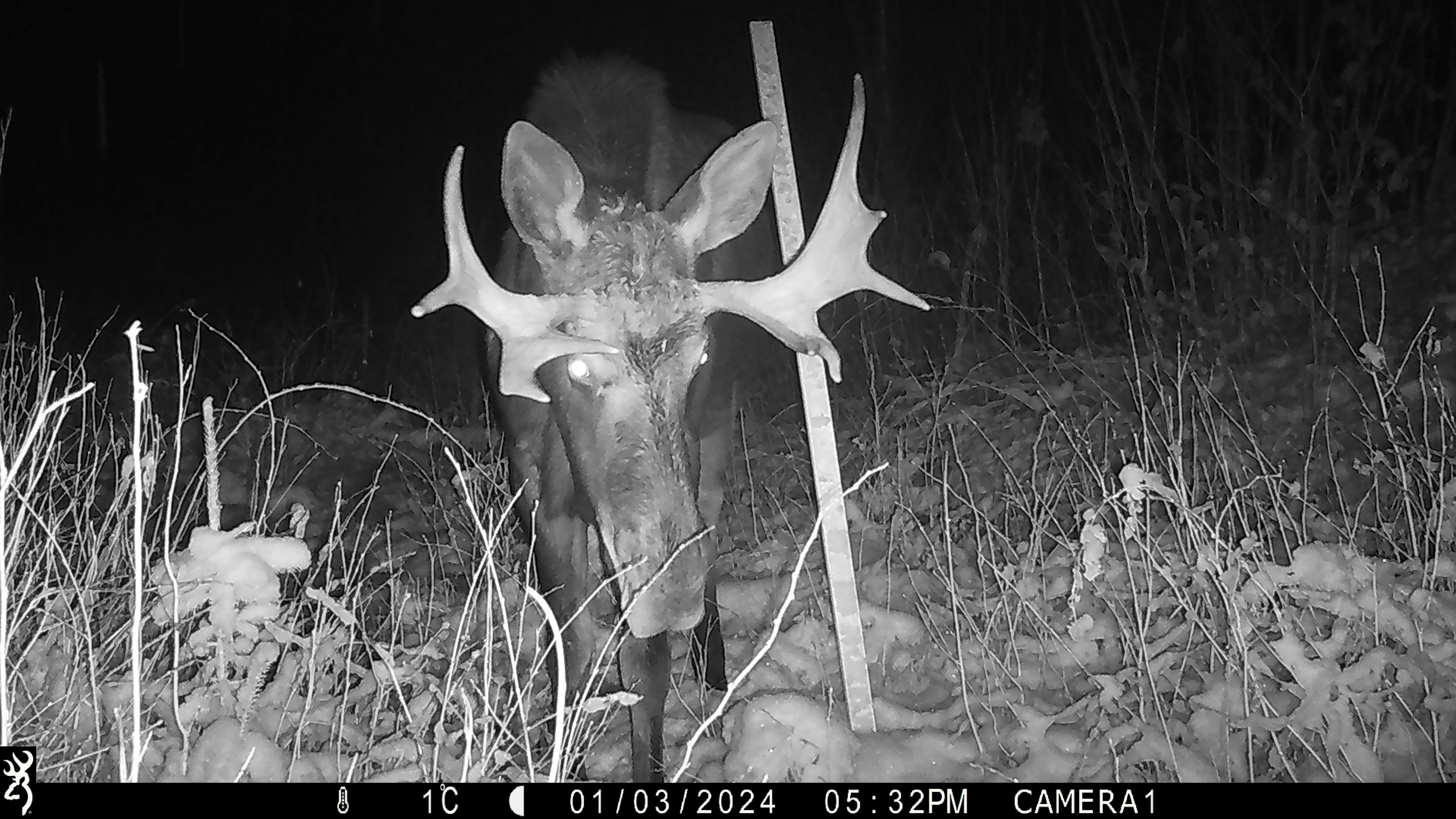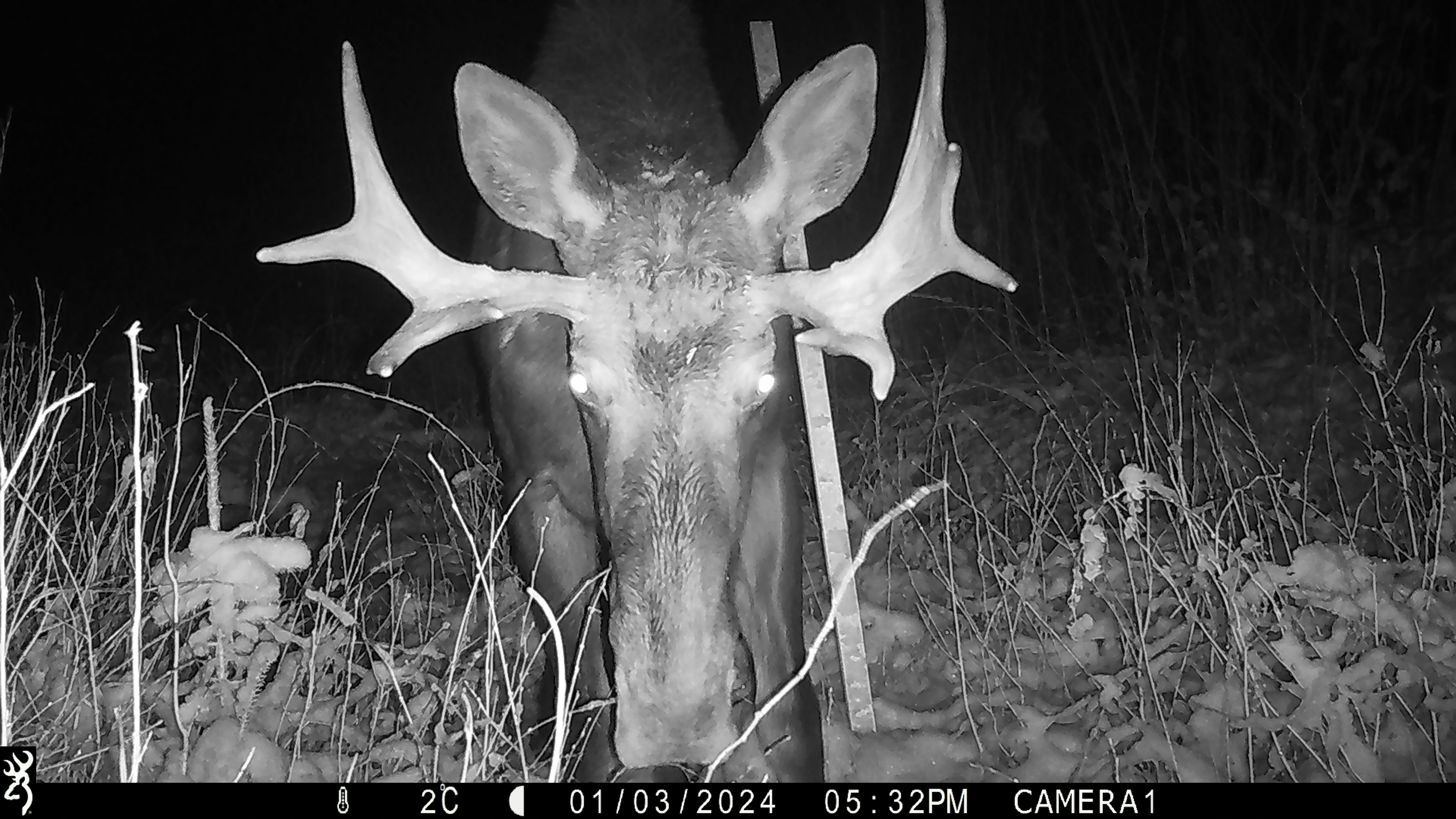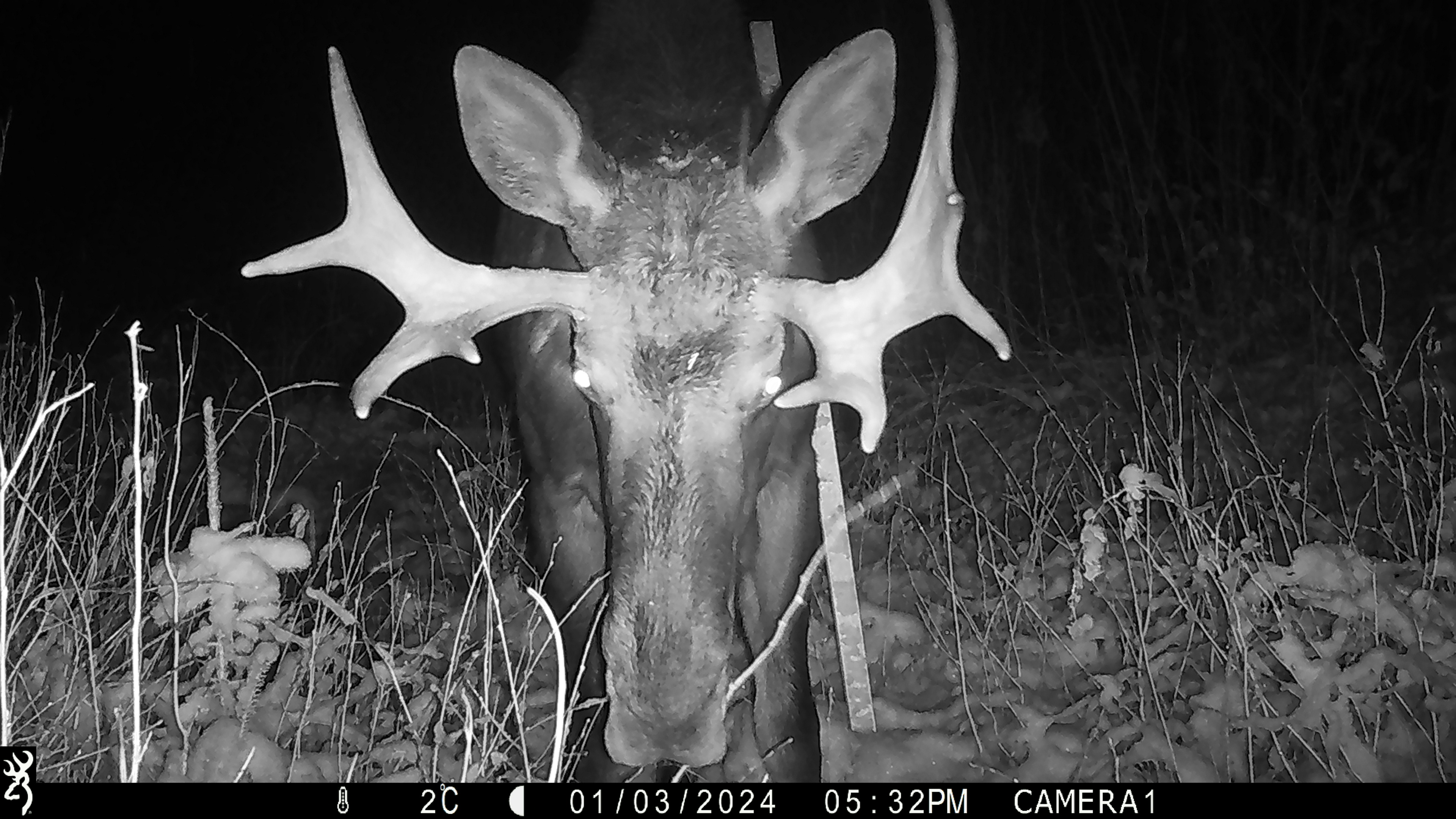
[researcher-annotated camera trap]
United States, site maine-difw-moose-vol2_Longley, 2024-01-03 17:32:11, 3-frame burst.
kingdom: Animalia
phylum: Chordata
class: Mammalia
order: Artiodactyla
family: Cervidae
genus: Alces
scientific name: Alces alces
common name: moose